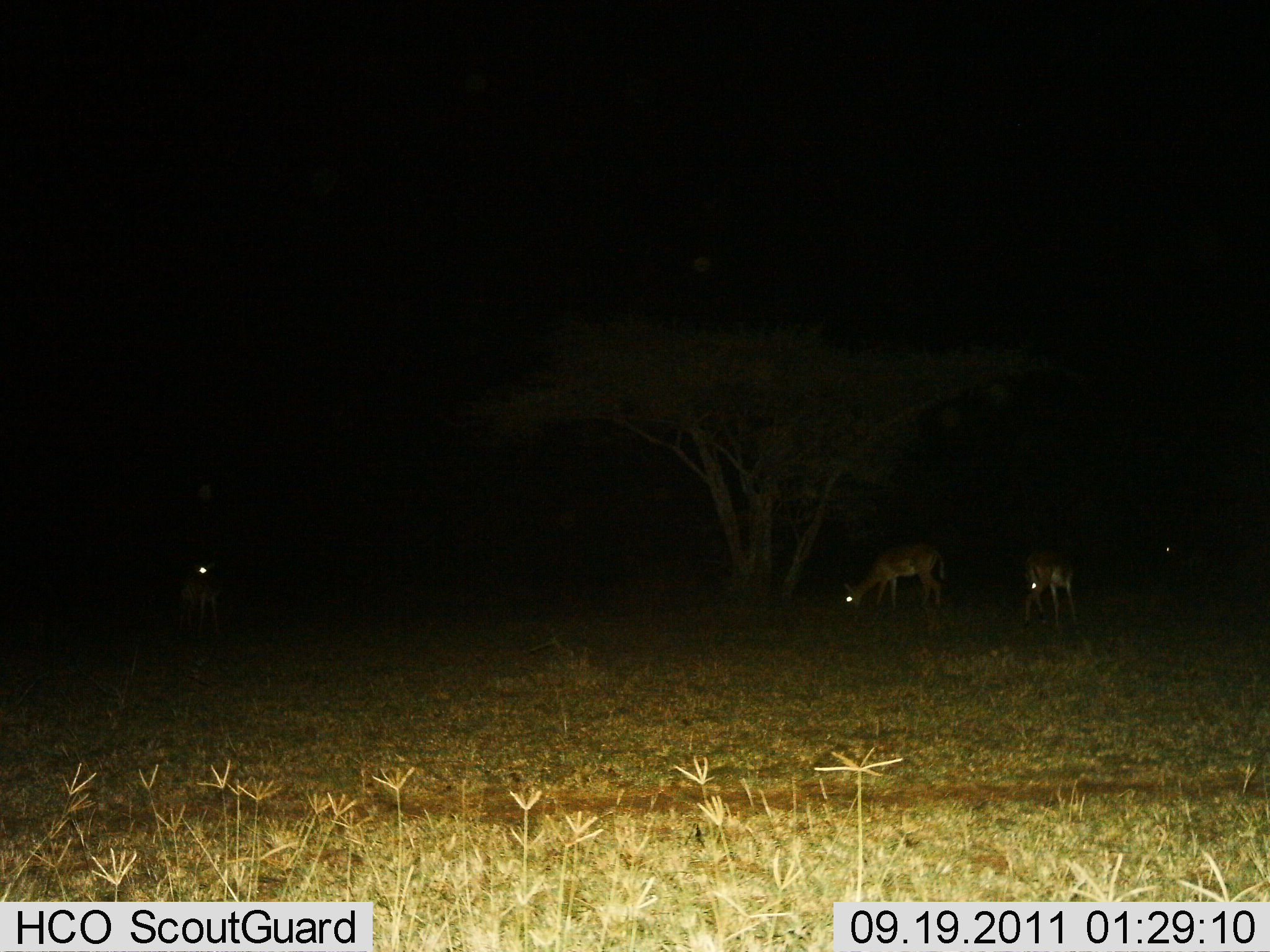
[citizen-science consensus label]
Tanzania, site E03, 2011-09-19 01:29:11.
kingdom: Animalia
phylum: Chordata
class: Mammalia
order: Artiodactyla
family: Bovidae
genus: Nanger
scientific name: Nanger granti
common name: grant's gazelle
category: gazellegrants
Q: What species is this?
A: Gazellegrants (grant's gazelle) (Nanger granti).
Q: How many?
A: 4.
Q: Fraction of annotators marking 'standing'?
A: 40%.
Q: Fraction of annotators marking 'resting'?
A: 0%.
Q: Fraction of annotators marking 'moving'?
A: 0%.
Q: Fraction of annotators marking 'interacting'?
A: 0%.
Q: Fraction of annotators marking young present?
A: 0%.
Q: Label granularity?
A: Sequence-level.